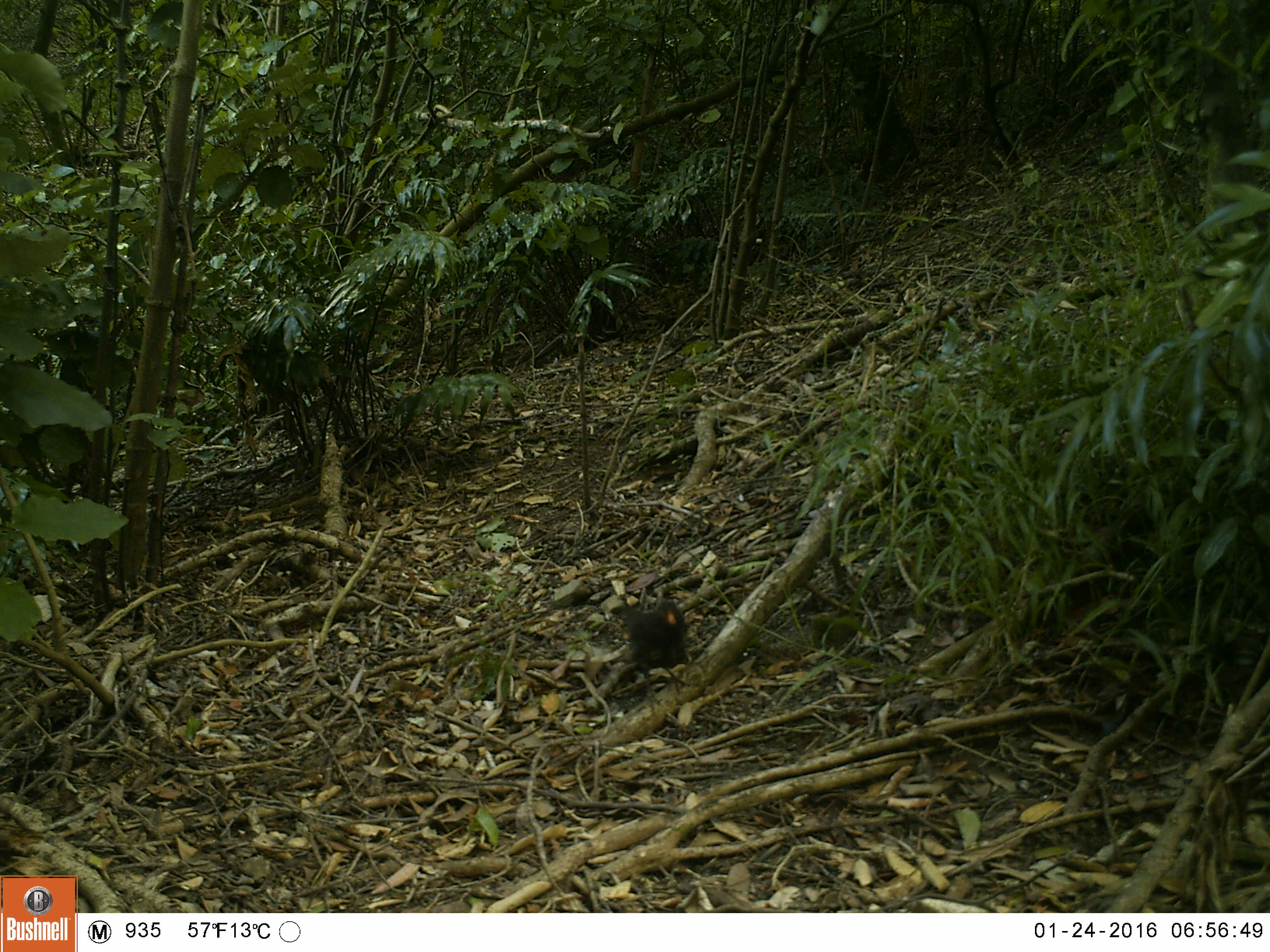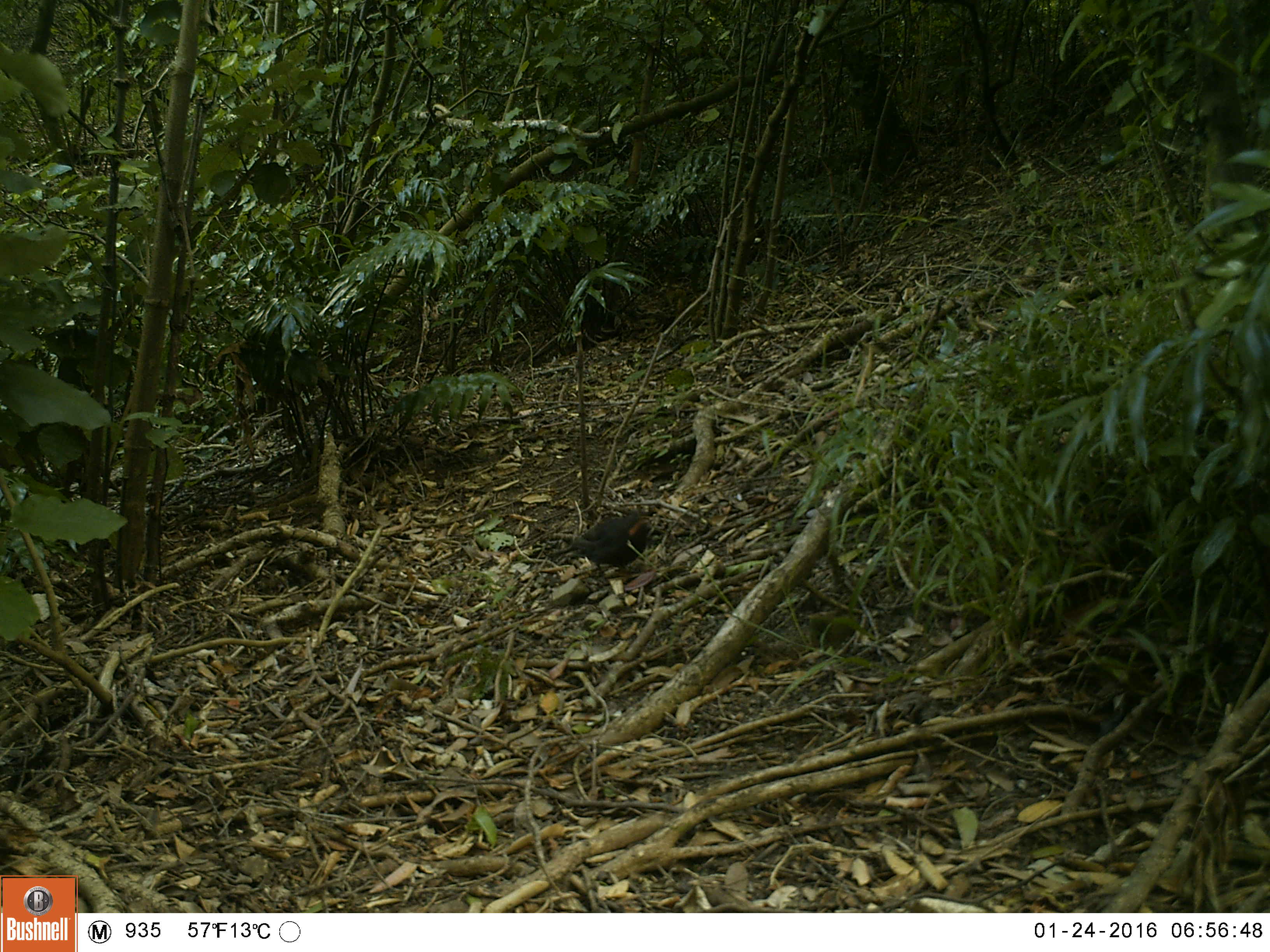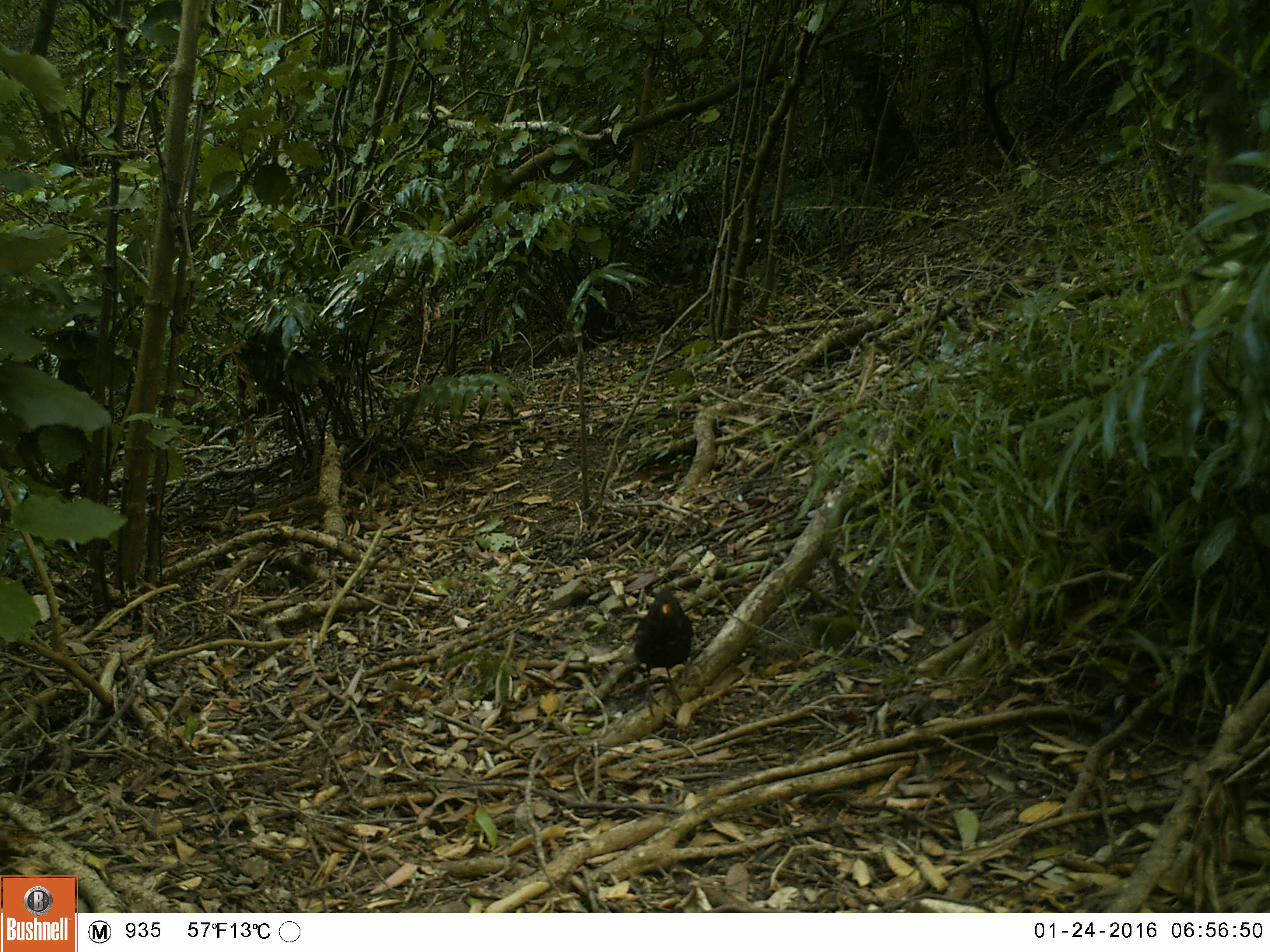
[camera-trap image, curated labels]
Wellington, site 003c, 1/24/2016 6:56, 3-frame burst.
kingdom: Animalia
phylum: Chordata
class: Aves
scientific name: Aves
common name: bird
Bird (Aves).